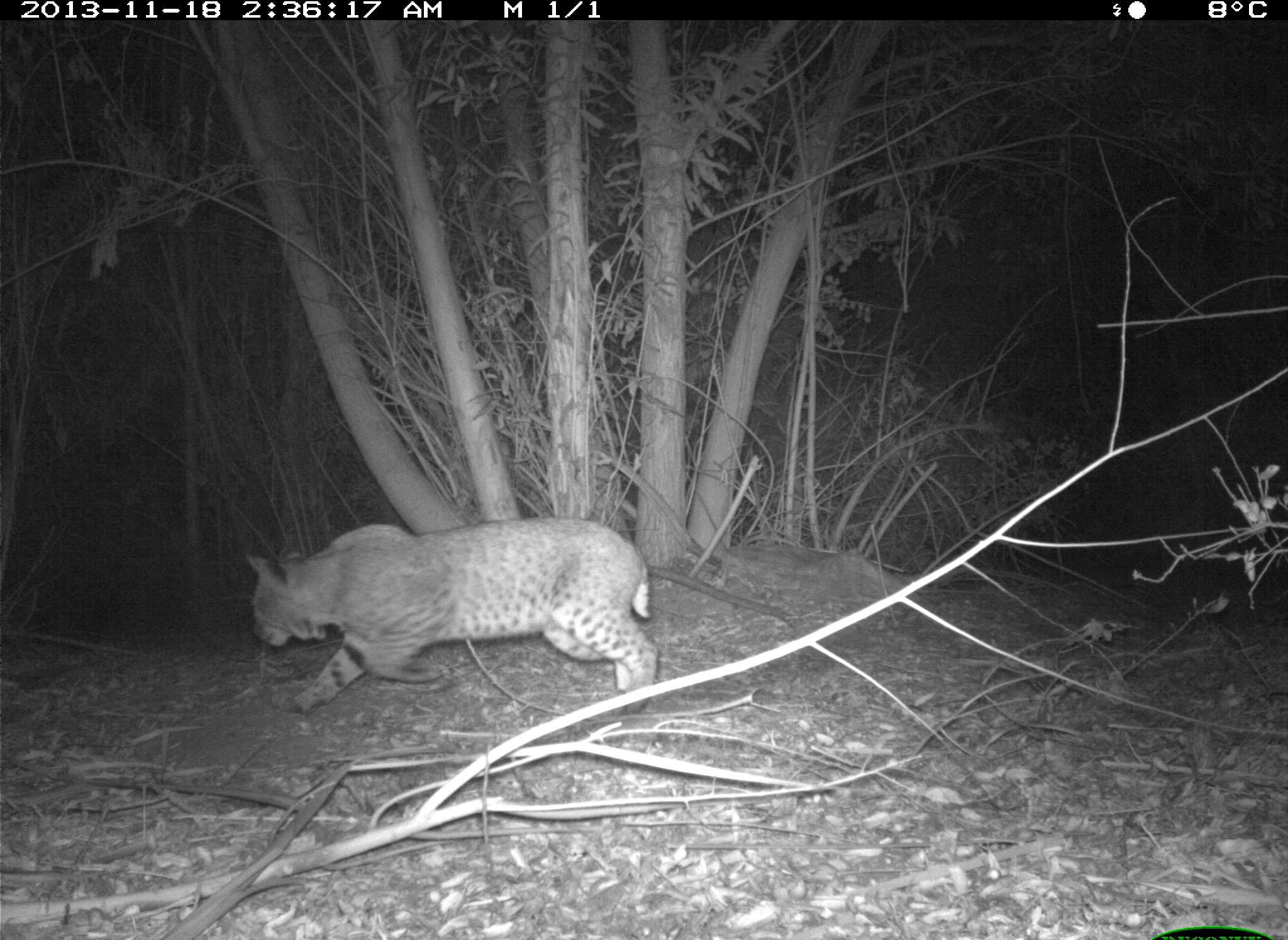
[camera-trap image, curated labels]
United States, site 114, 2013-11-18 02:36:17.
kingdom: Animalia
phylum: Chordata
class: Mammalia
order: Carnivora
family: Felidae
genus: Lynx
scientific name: Lynx rufus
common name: bobcat